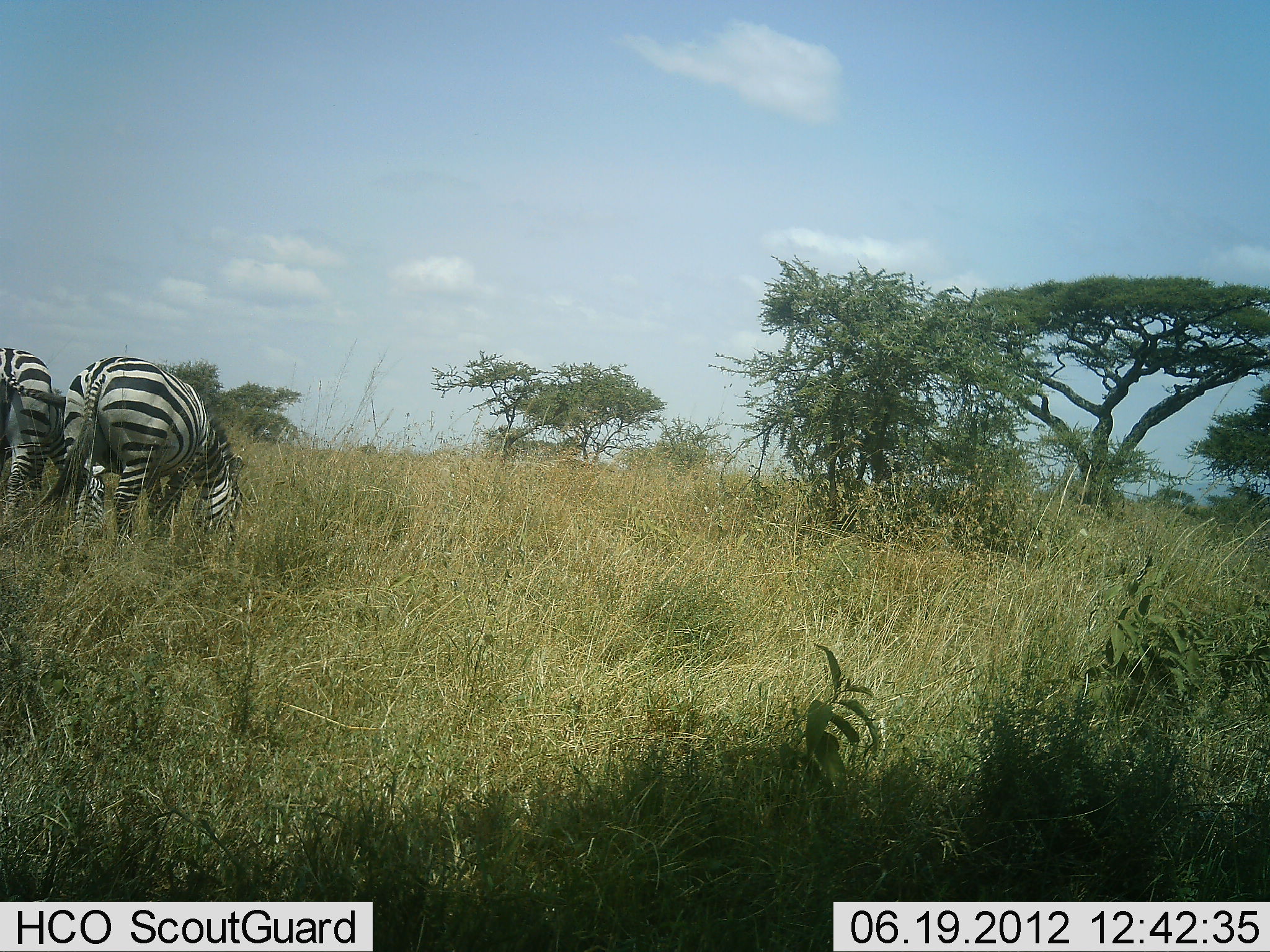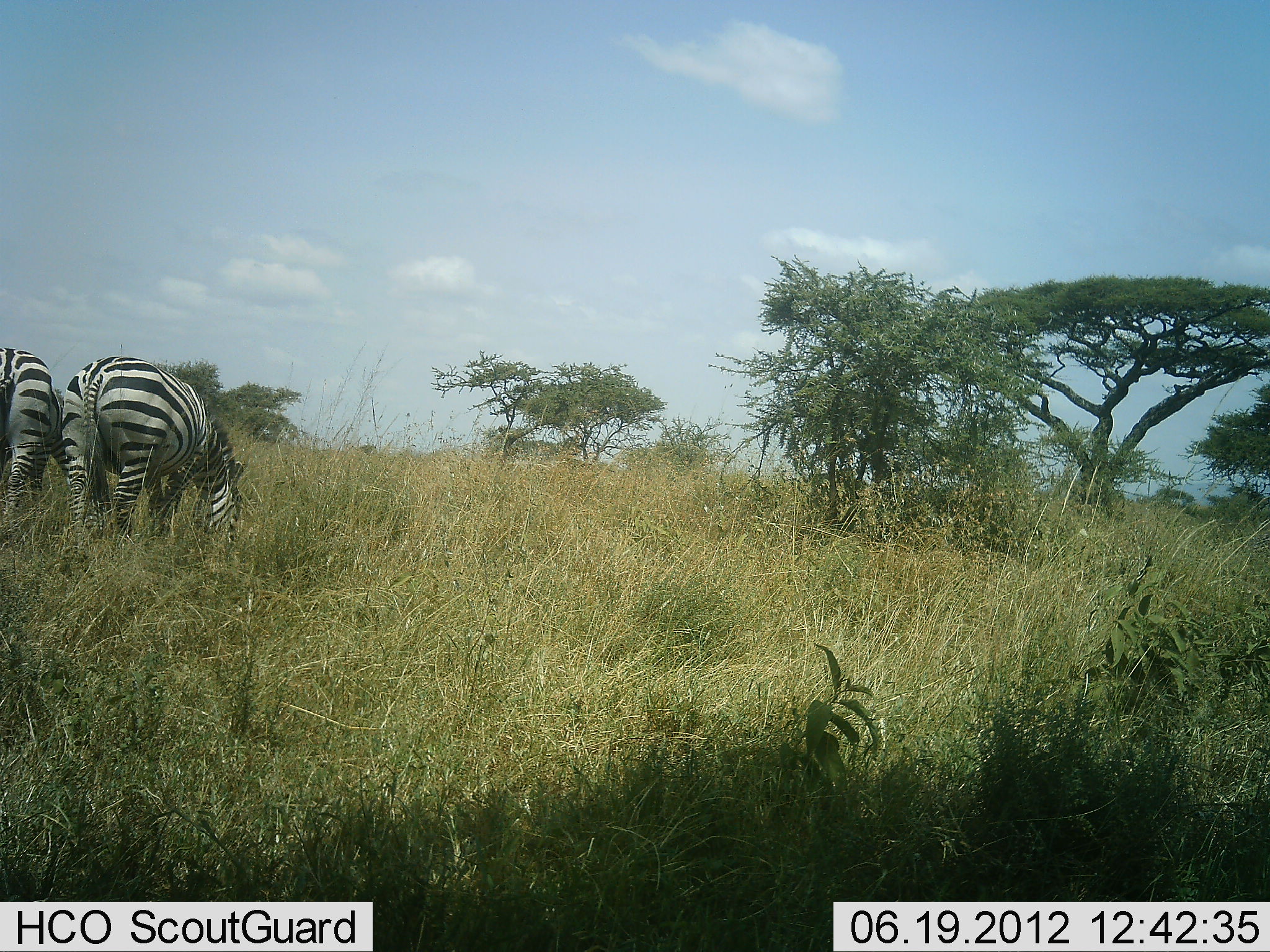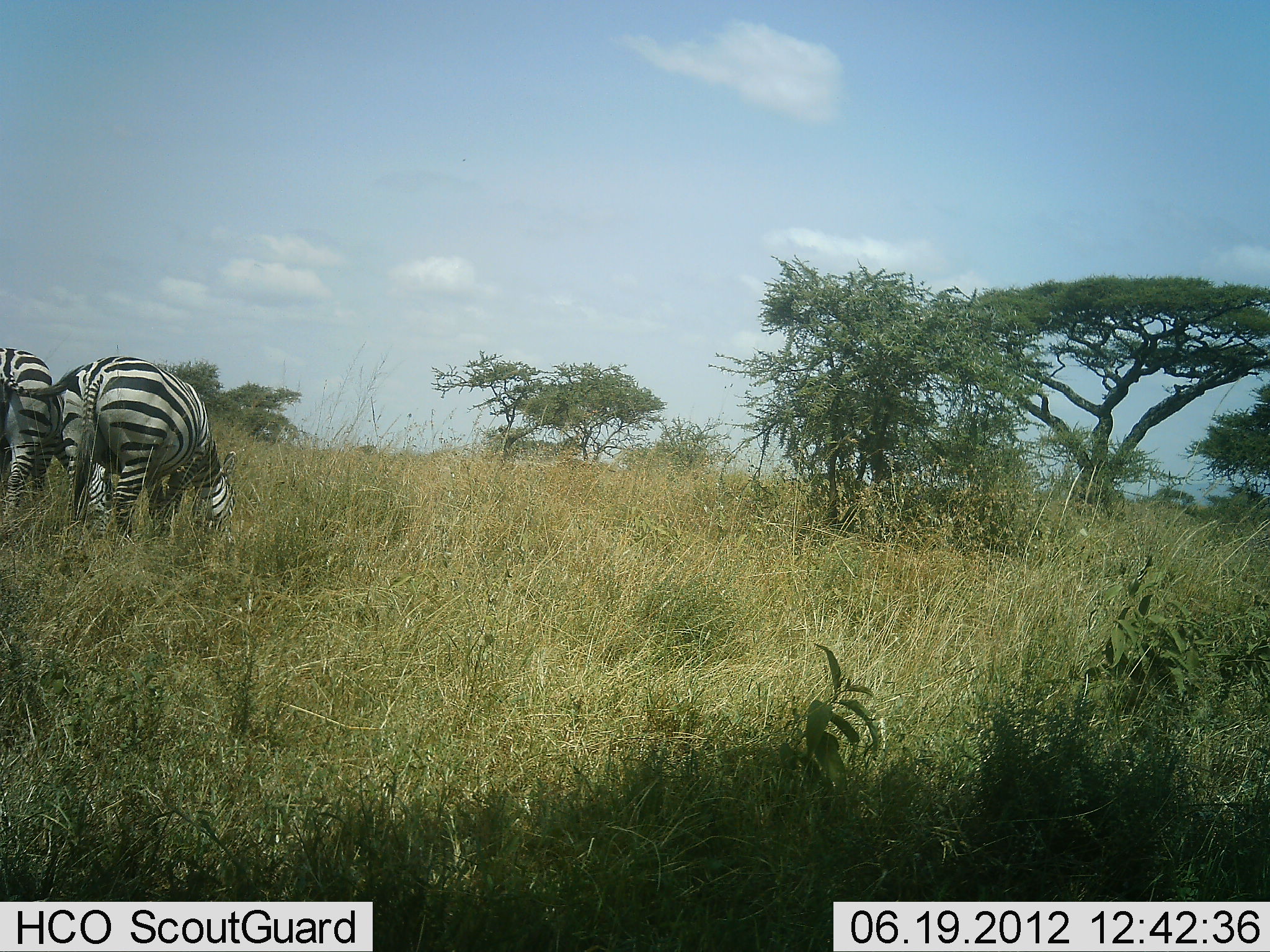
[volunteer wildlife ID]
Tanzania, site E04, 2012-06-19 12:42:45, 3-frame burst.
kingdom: Animalia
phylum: Chordata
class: Mammalia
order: Perissodactyla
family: Equidae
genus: Equus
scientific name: Equus quagga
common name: plains zebra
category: zebra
Zebra (plains zebra) (Equus quagga), count 2. Behavior (volunteer vote fractions): standing 30%, resting 0%, moving 0%, interacting 0%. Young present (vote fraction): 0%. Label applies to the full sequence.